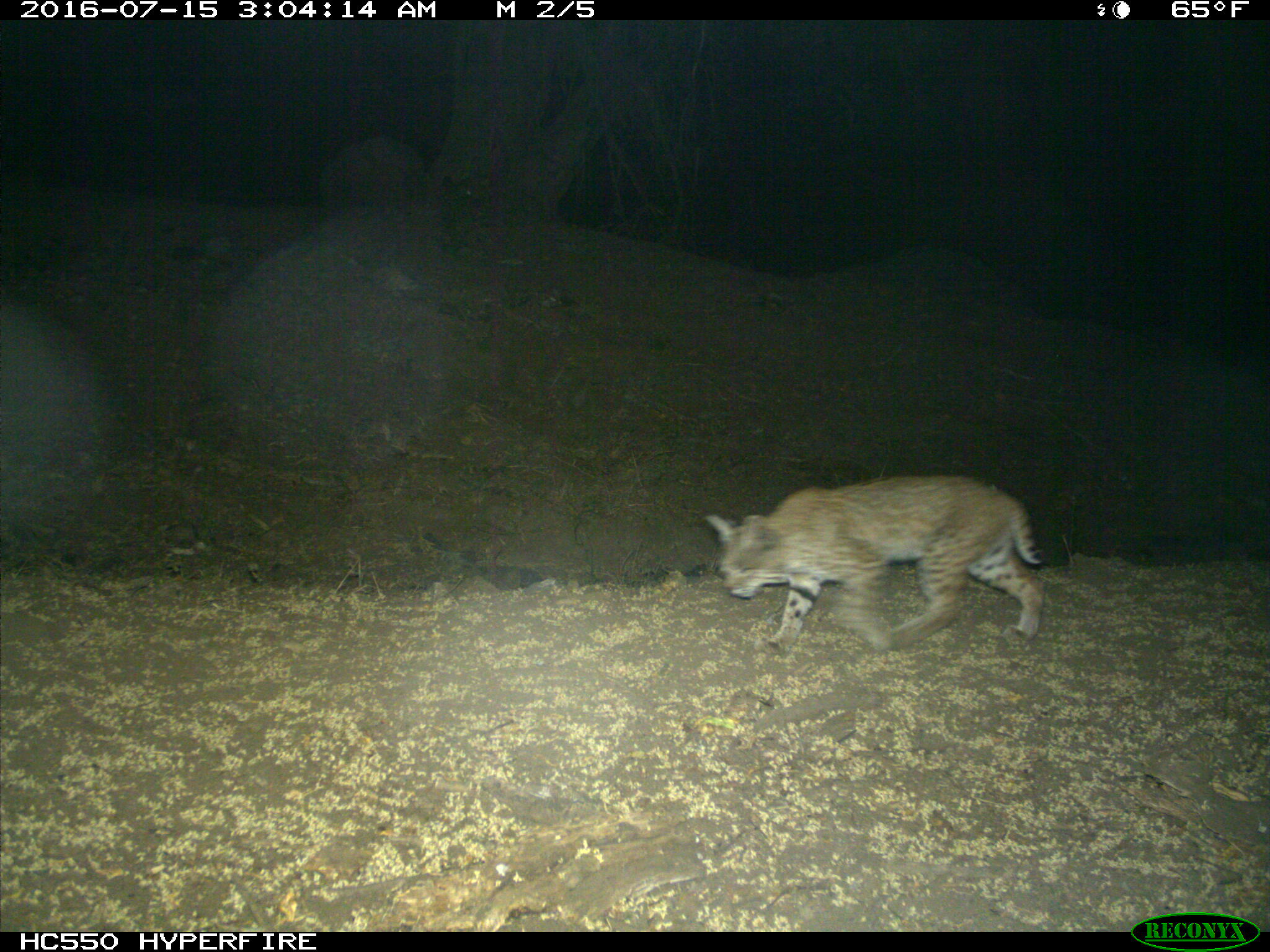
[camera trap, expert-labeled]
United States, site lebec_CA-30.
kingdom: Animalia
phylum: Chordata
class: Mammalia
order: Carnivora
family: Felidae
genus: Lynx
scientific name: Lynx rufus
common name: bobcat